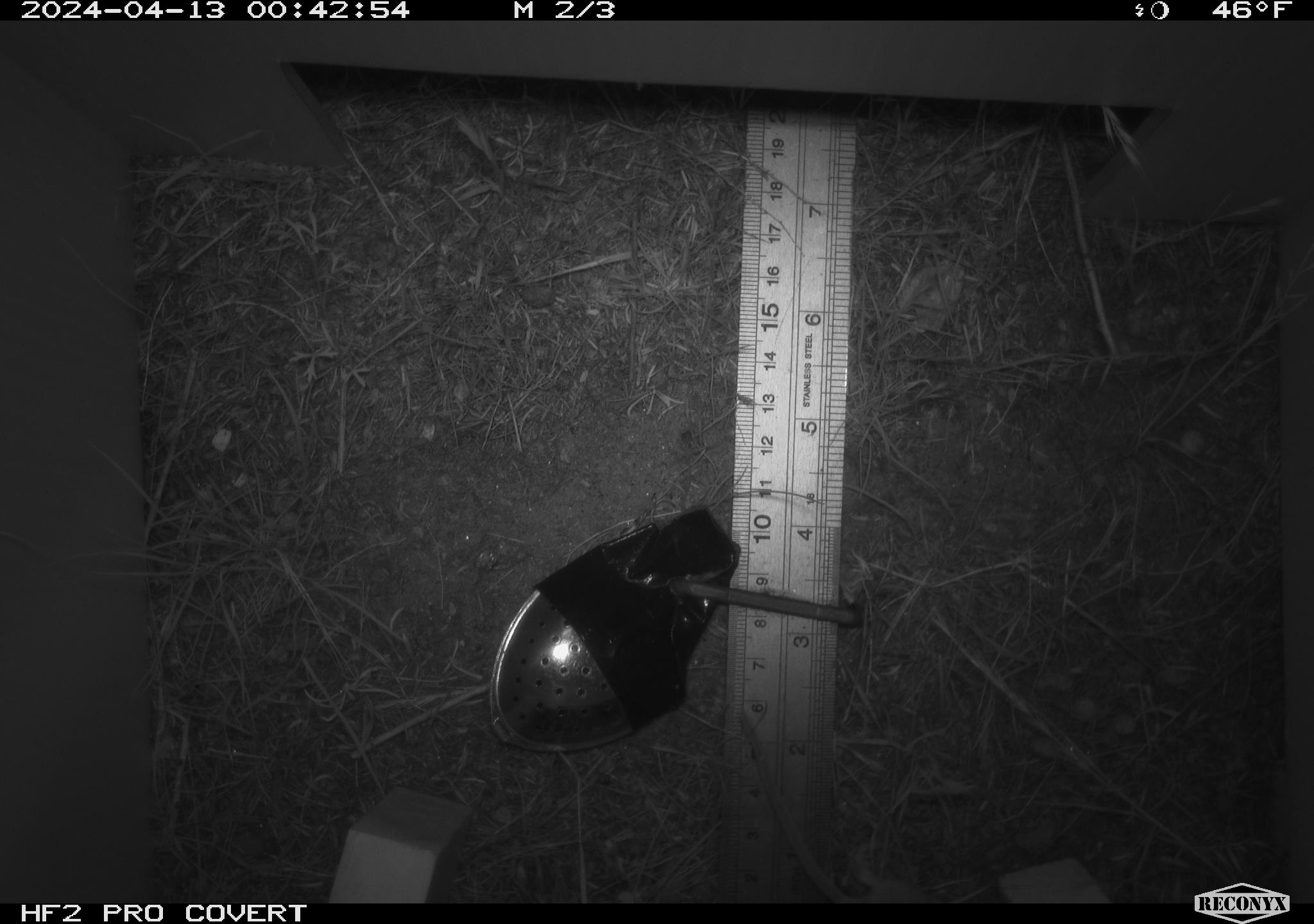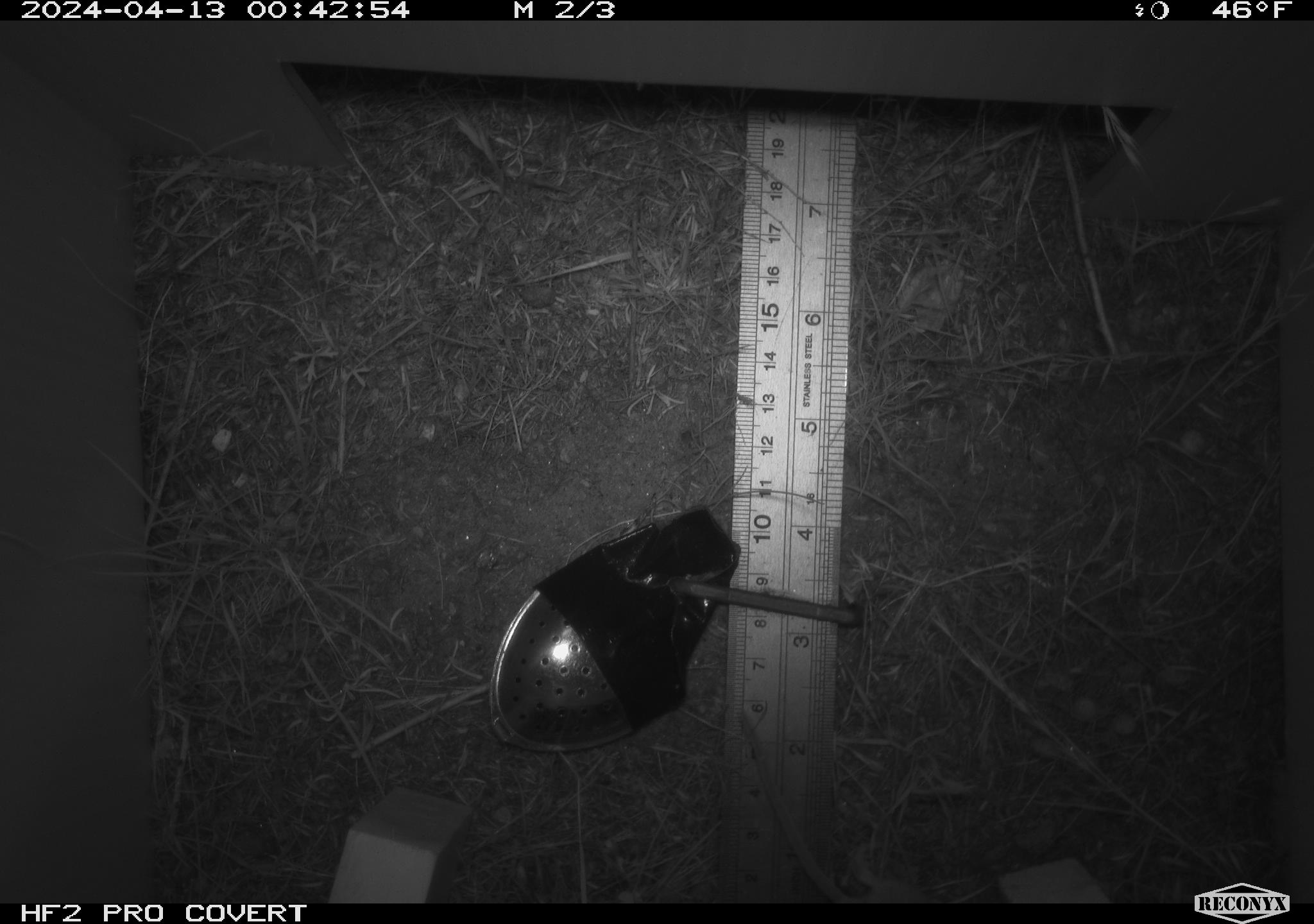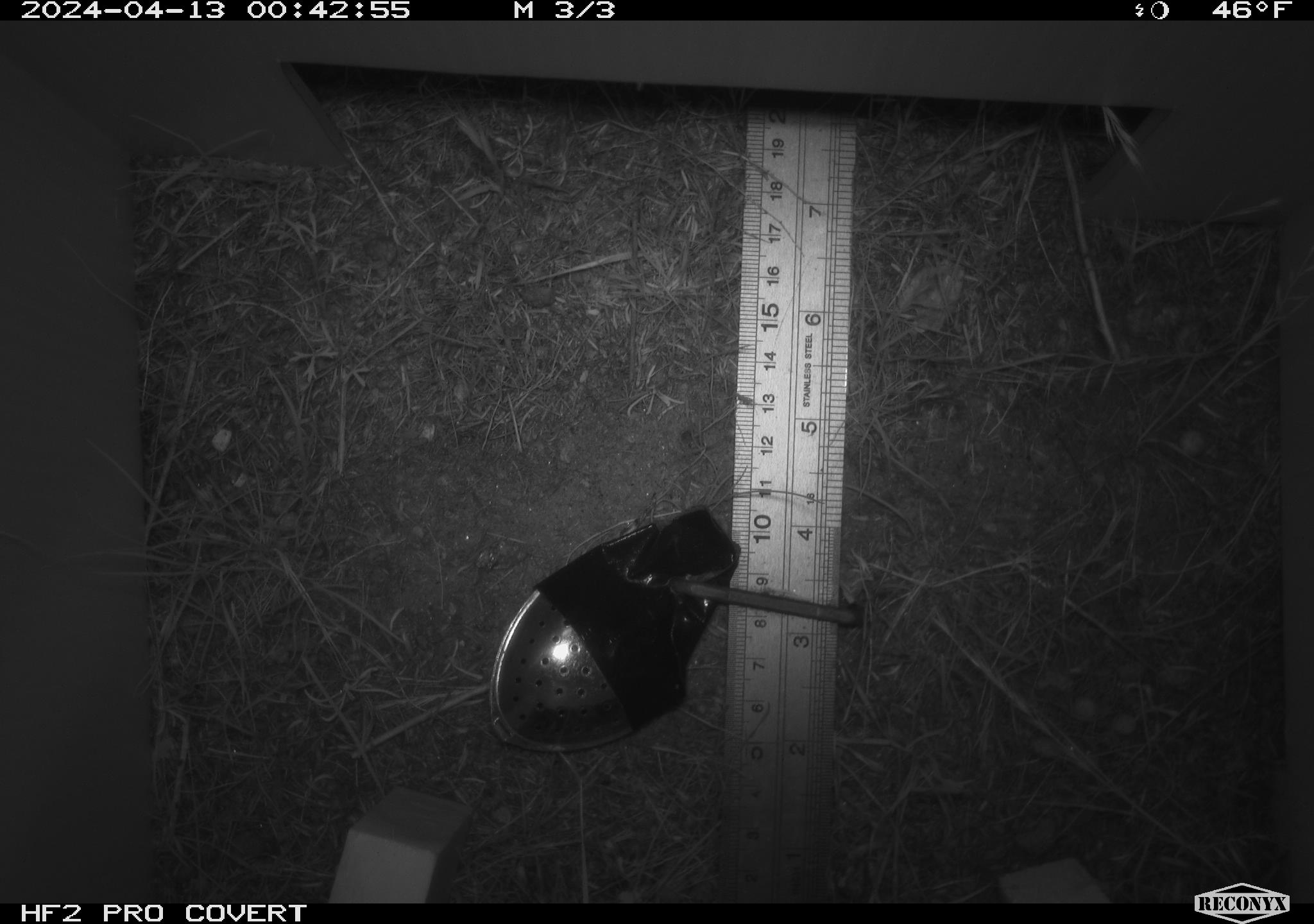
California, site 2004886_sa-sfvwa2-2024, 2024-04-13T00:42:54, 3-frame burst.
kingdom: Animalia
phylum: Chordata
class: Mammalia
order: Rodentia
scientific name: Rodentia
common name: mouse species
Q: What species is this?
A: Mouse species (Rodentia).